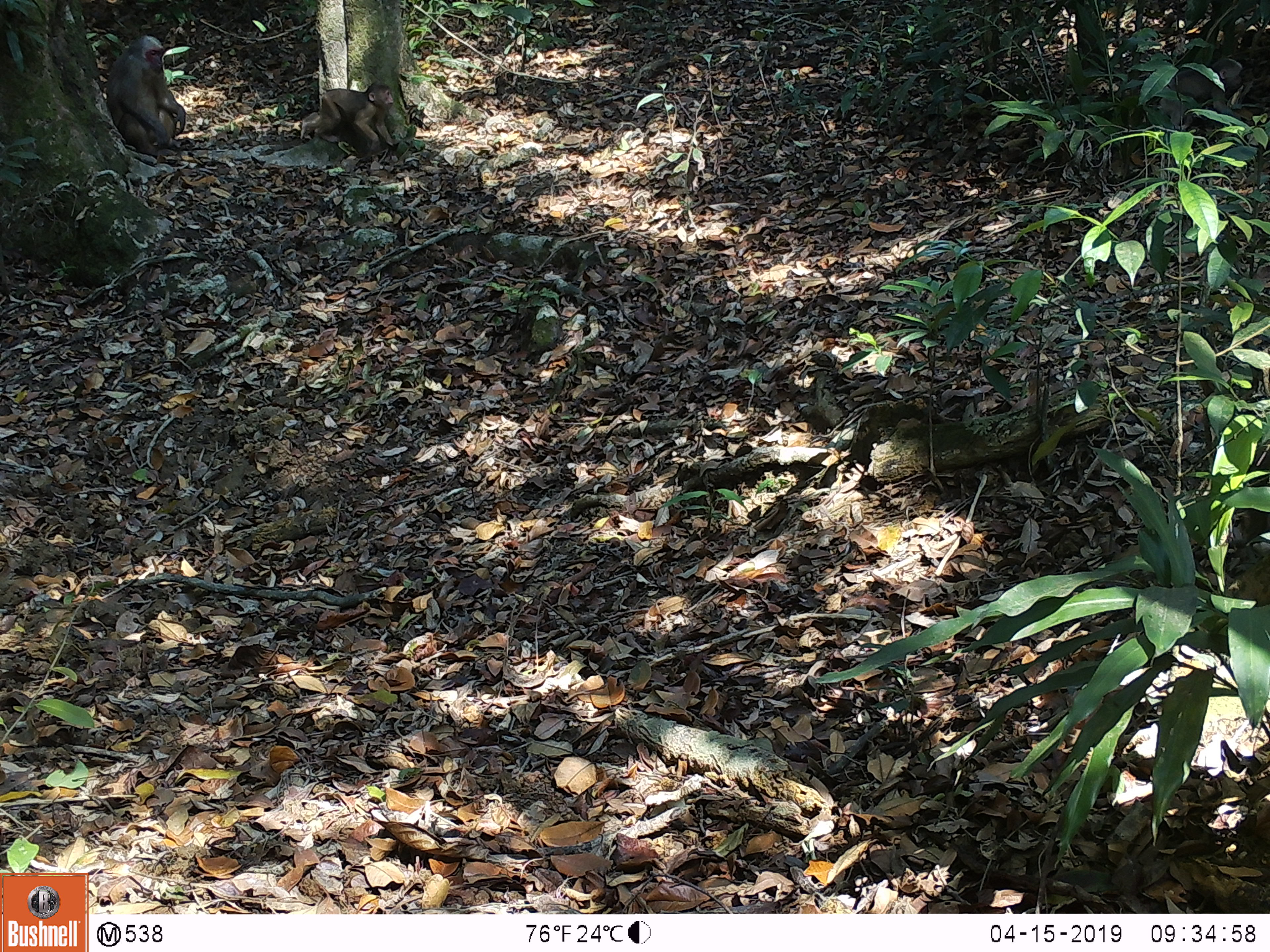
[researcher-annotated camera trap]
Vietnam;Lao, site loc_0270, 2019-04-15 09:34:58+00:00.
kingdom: Animalia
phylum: Chordata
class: Mammalia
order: Primates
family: Cercopithecidae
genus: Macaca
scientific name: Macaca arctoides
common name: stump-tailed macaque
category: stump tailed macaque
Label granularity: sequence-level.